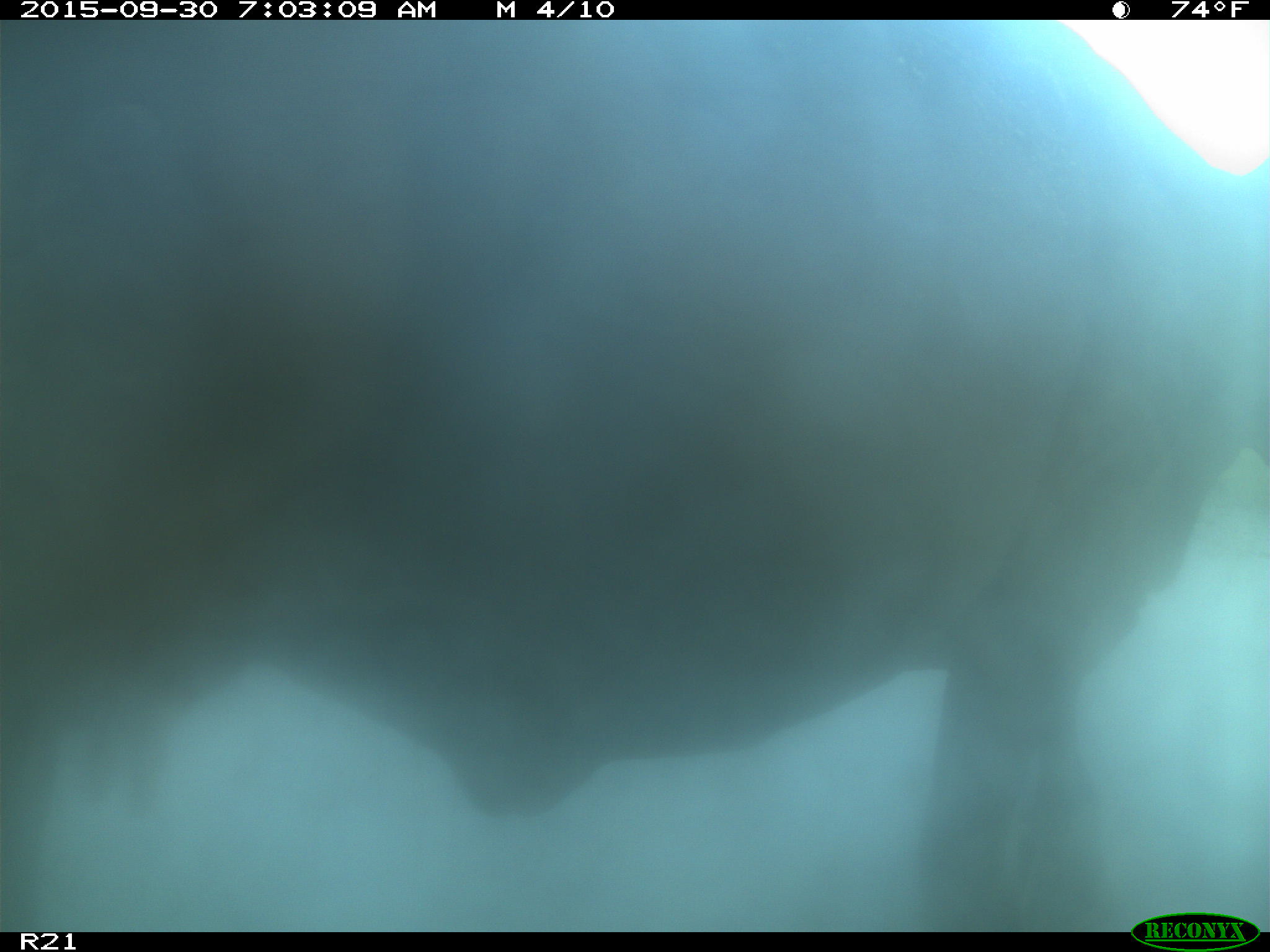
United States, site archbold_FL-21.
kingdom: Animalia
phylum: Chordata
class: Mammalia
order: Artiodactyla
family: Bovidae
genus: Bos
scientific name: Bos taurus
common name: domestic cow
Bos taurus (domestic cow).